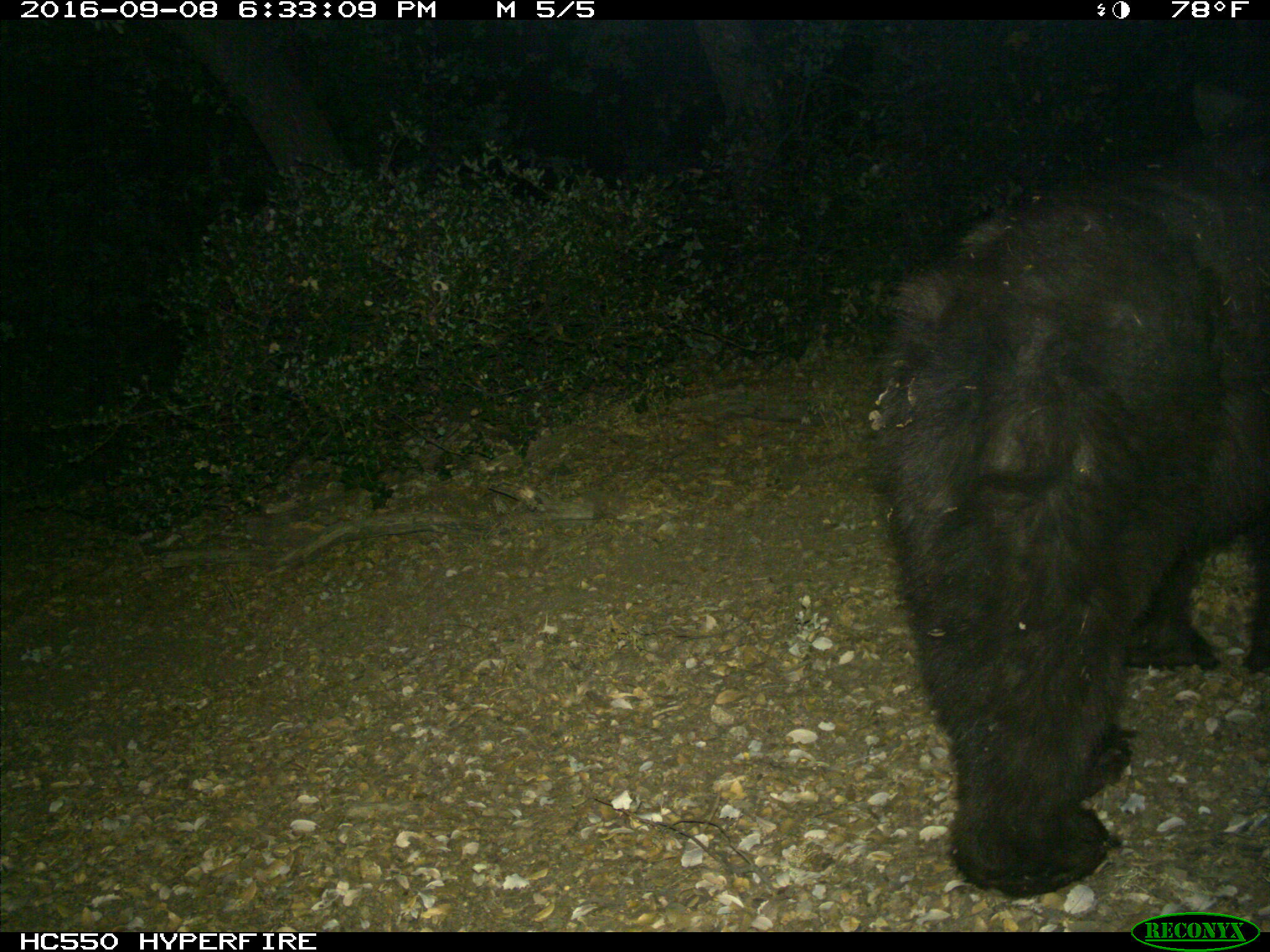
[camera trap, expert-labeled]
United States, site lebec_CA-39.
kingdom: Animalia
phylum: Chordata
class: Mammalia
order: Carnivora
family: Ursidae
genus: Ursus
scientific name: Ursus americanus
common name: american black bear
Ursus americanus (american black bear).